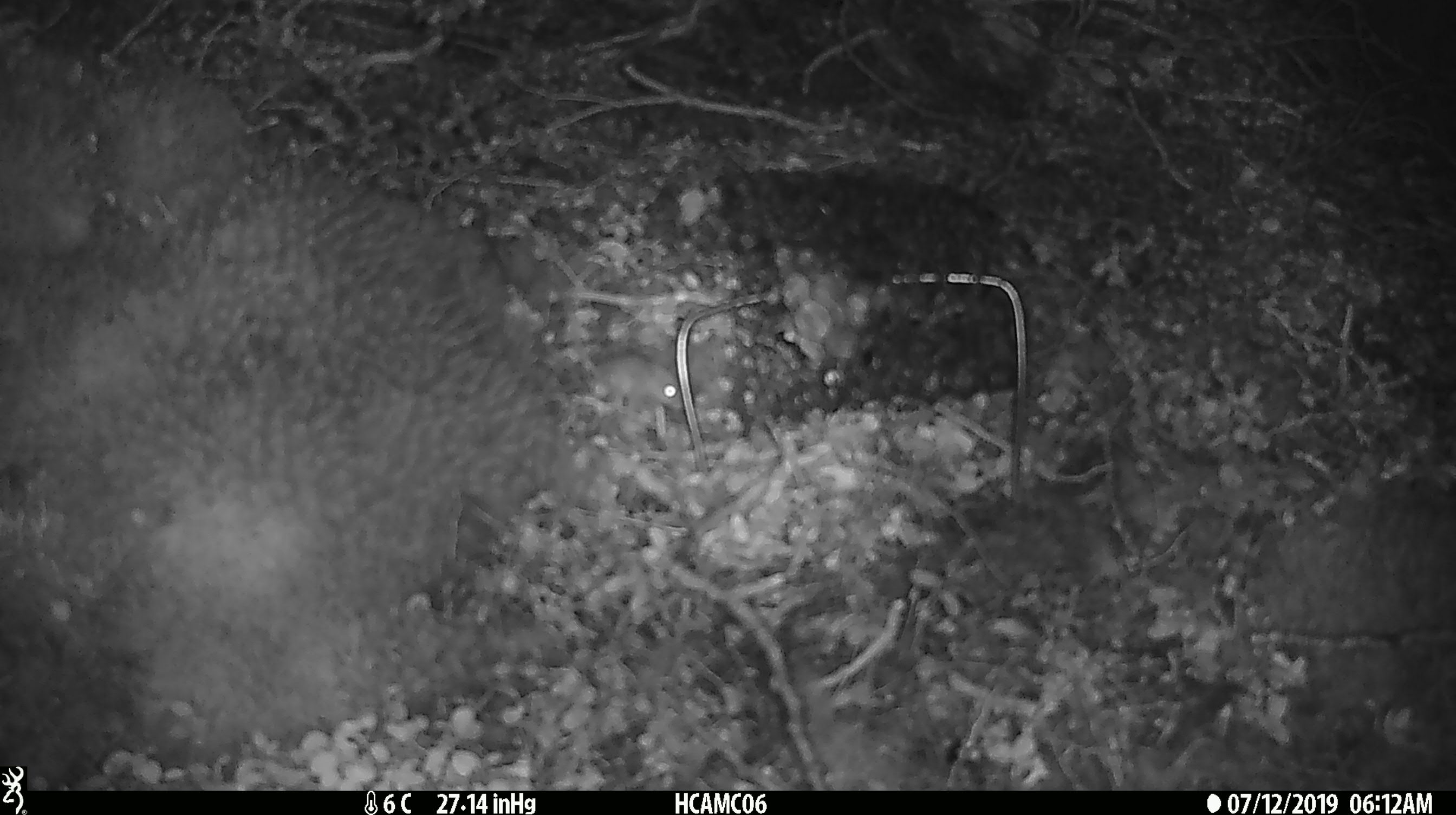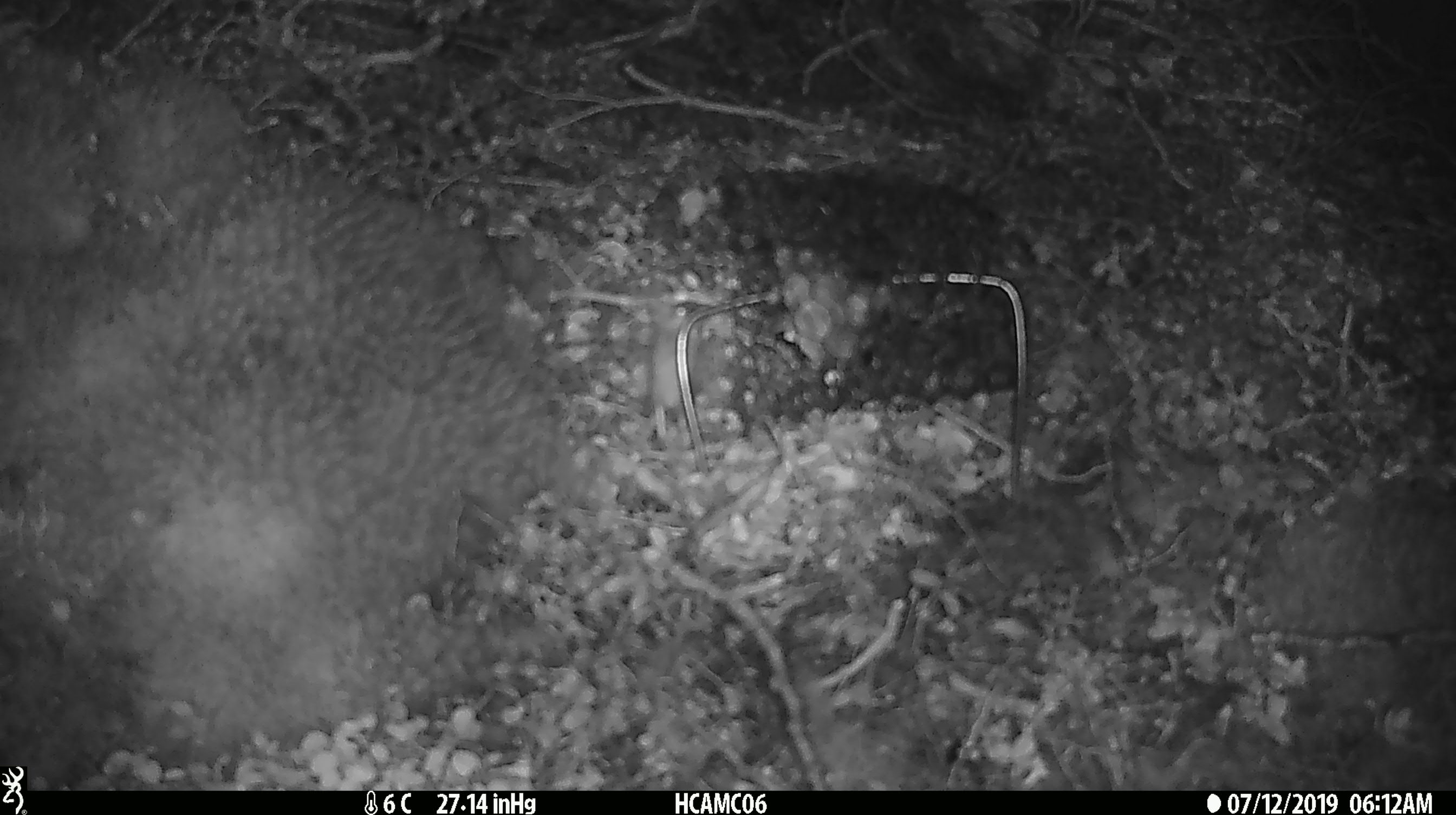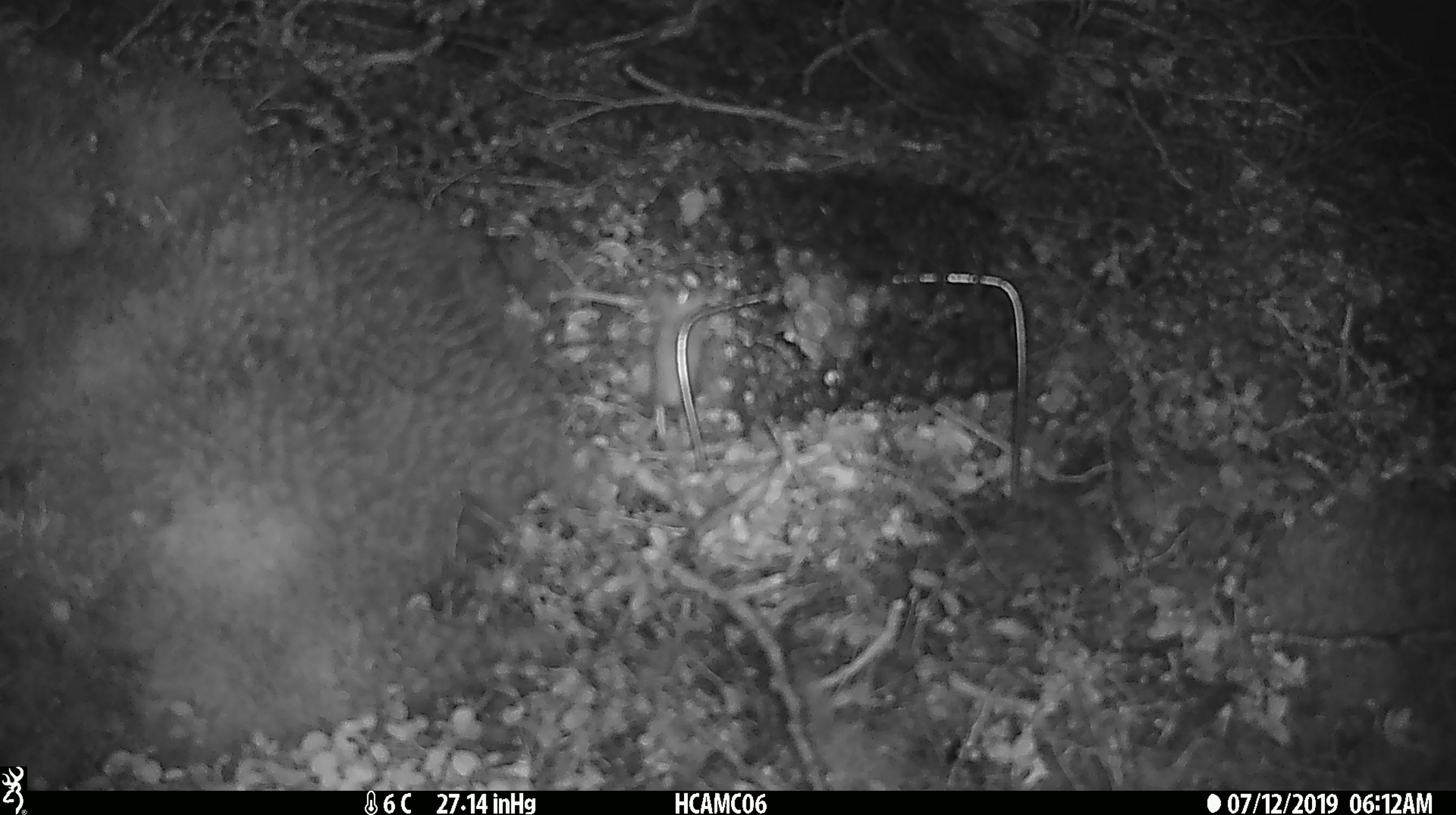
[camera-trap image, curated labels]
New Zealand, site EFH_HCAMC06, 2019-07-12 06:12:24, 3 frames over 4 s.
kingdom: Animalia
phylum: Chordata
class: Mammalia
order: Rodentia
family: Muridae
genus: Mus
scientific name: Mus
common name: mouse